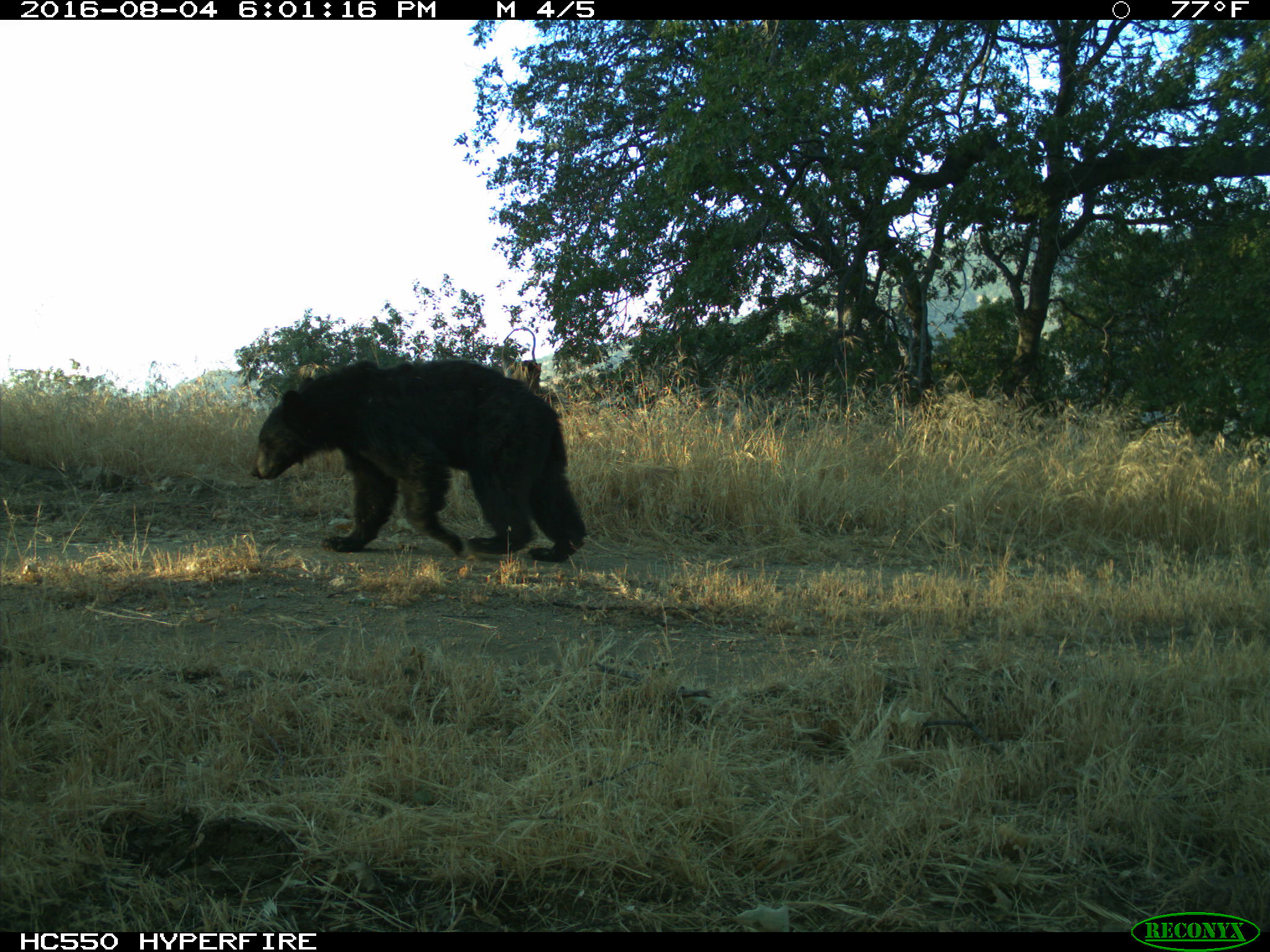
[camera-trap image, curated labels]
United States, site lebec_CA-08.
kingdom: Animalia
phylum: Chordata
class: Mammalia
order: Carnivora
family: Ursidae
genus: Ursus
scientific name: Ursus americanus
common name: american black bear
Ursus americanus (american black bear).